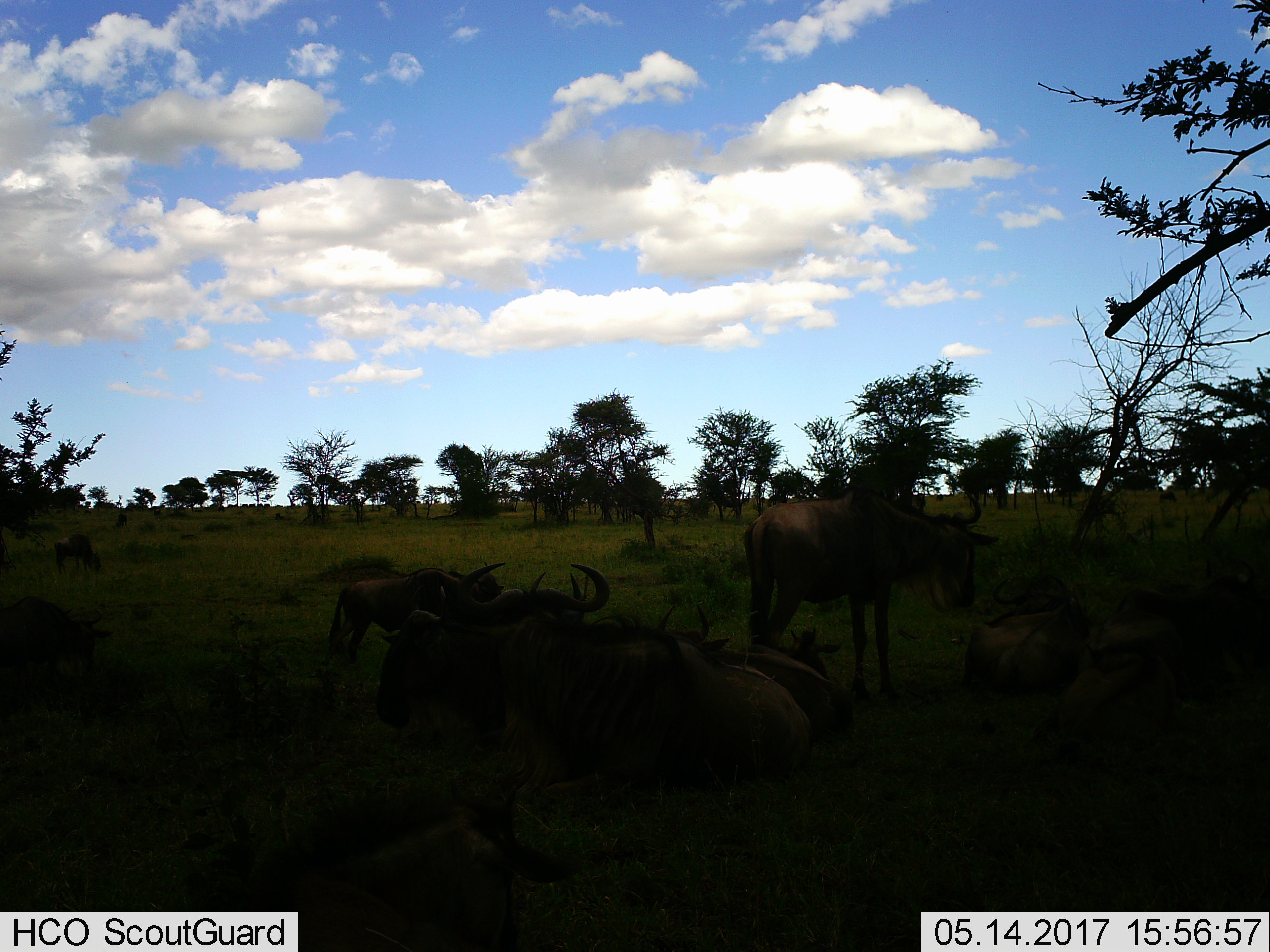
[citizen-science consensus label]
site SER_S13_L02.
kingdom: Animalia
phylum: Chordata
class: Mammalia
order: Artiodactyla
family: Bovidae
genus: Connochaetes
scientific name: Connochaetes taurinus taurinus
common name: blue wildebeest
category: wildebeestblue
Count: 5.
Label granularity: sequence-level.